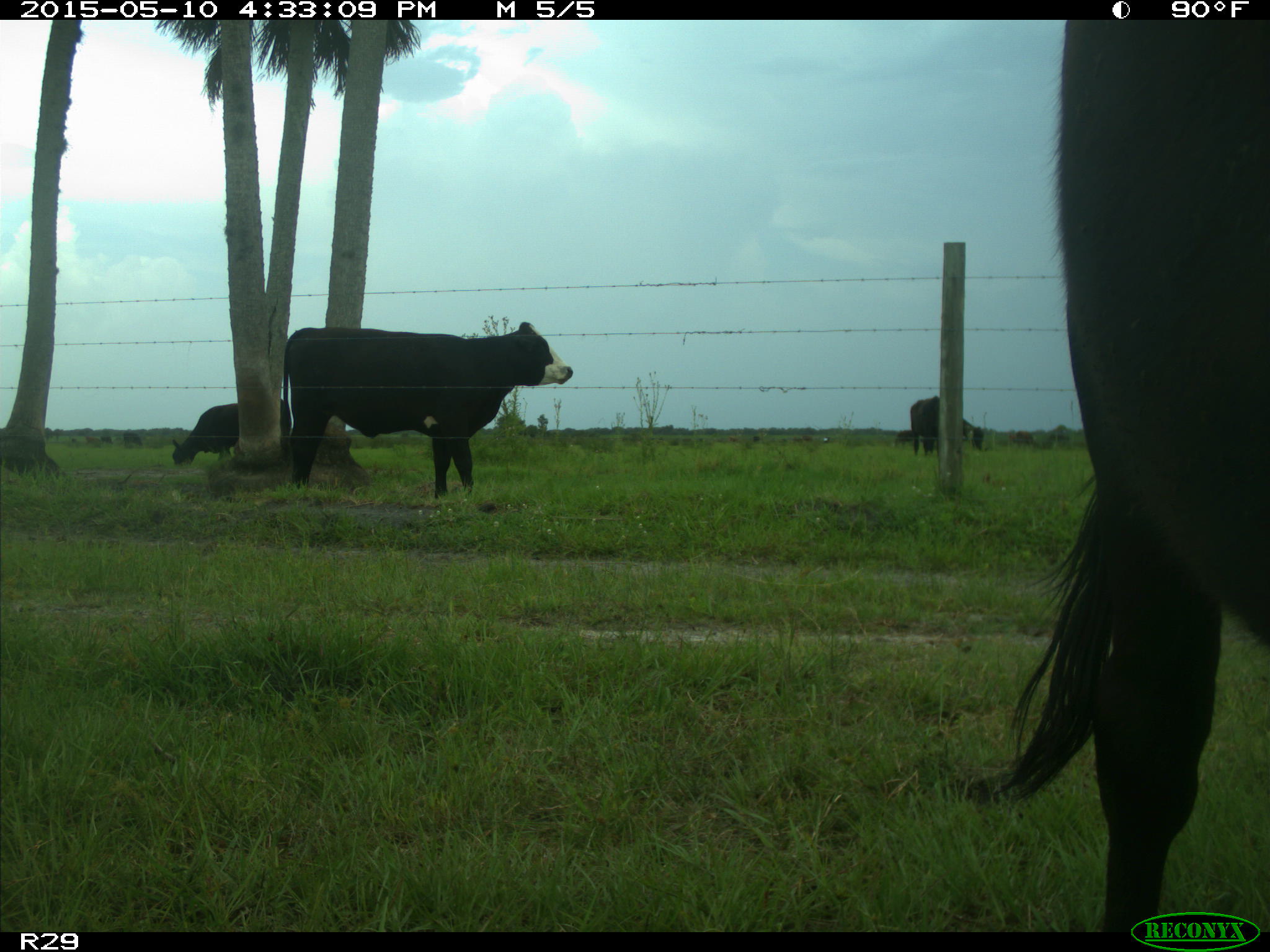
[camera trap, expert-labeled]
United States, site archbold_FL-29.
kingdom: Animalia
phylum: Chordata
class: Mammalia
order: Artiodactyla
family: Bovidae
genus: Bos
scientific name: Bos taurus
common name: domestic cow